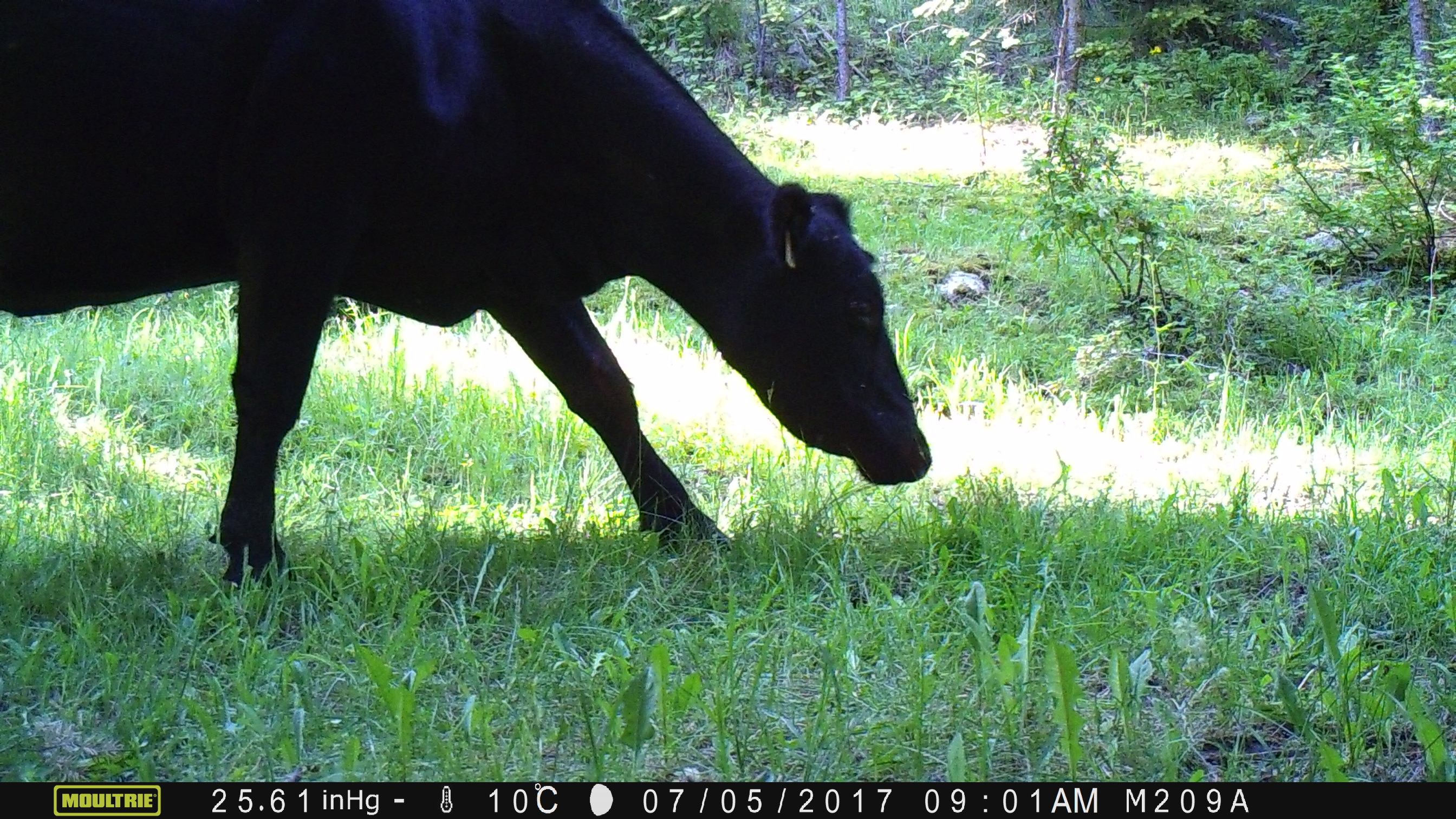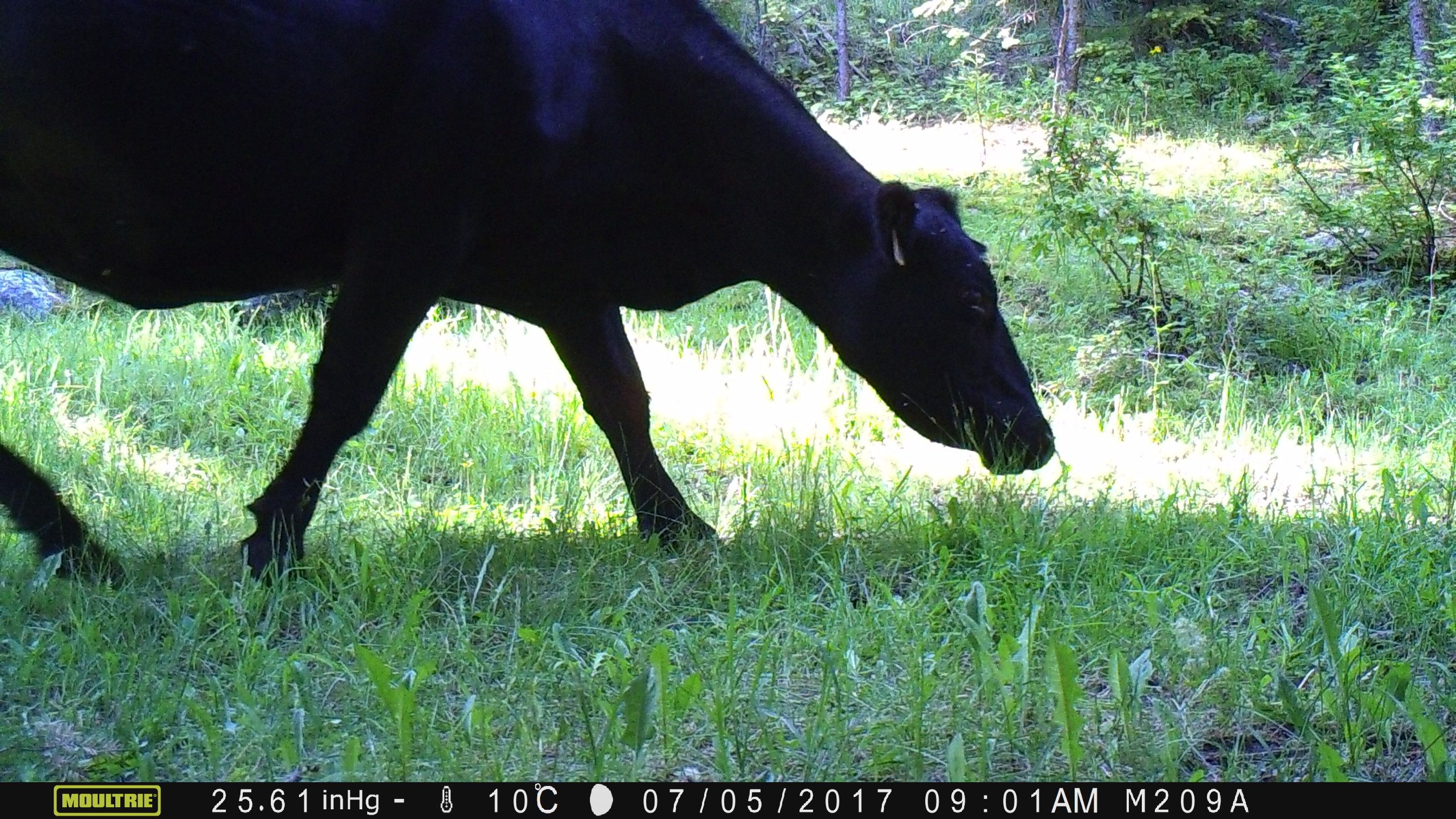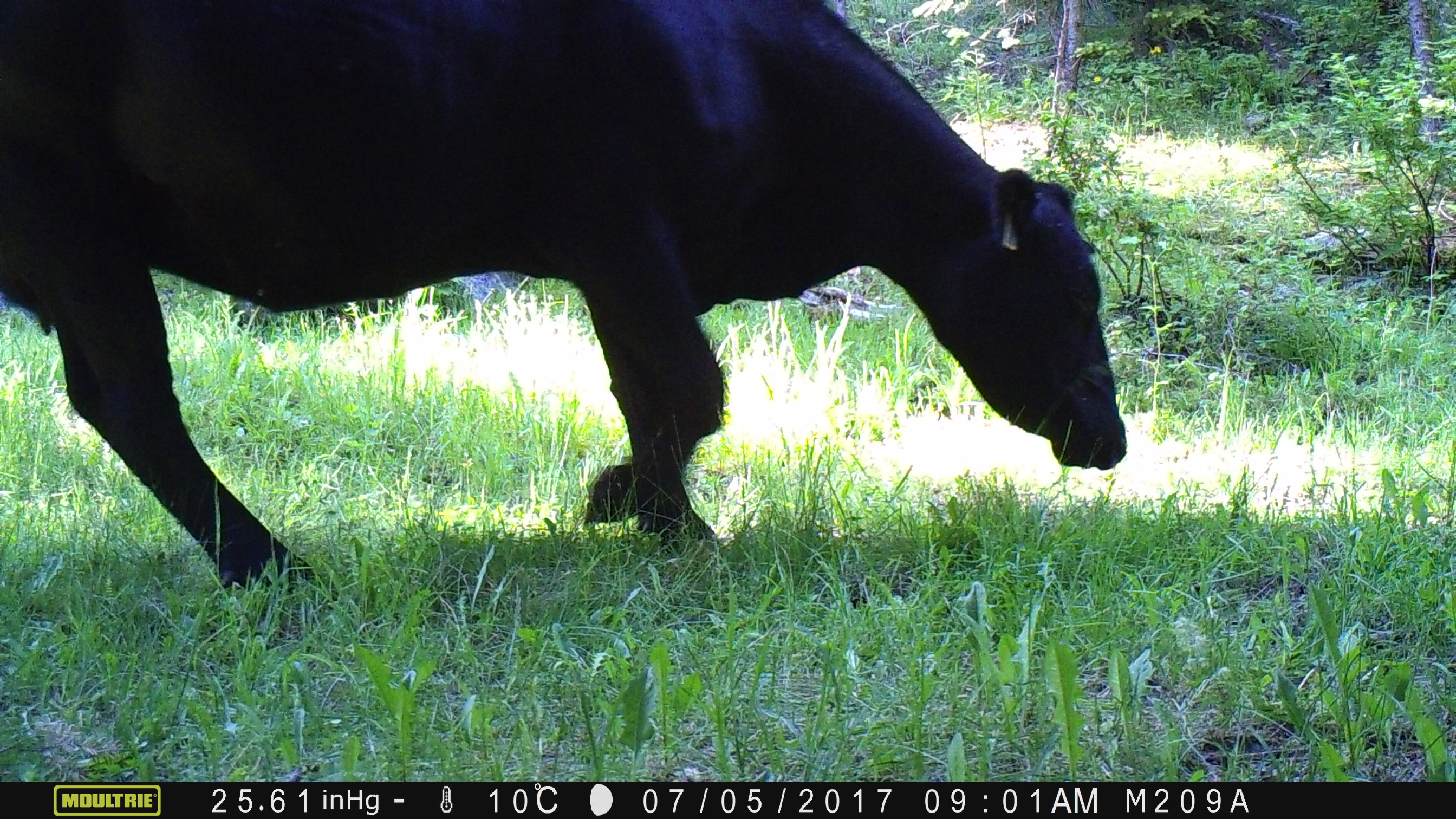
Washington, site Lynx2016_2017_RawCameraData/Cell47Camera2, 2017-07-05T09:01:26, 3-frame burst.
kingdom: Animalia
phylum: Chordata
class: Mammalia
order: Artiodactyla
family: Bovidae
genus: Bos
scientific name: Bos taurus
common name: domestic cattle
Domestic cattle (Bos taurus). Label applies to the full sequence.